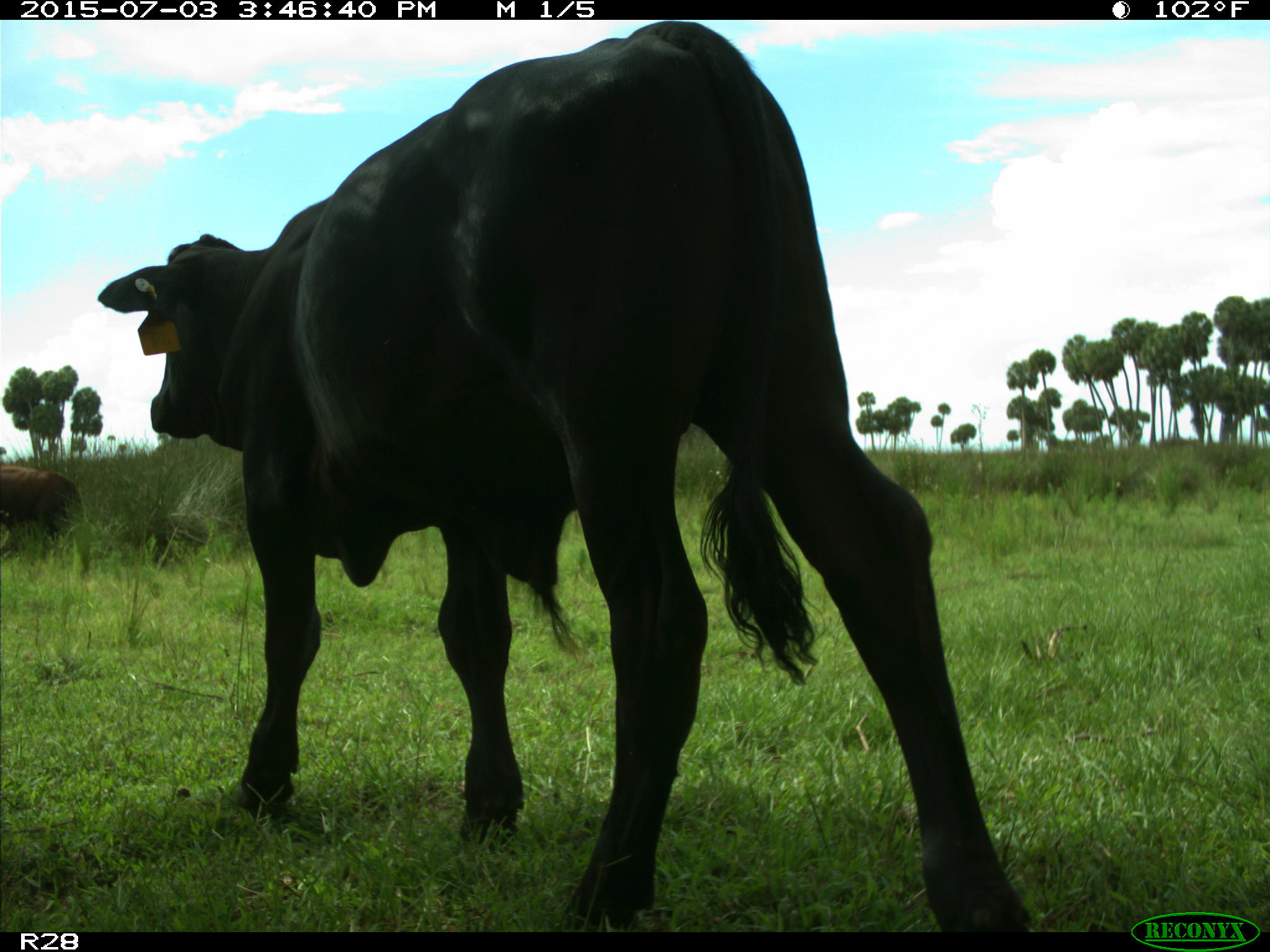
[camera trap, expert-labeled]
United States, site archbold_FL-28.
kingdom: Animalia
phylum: Chordata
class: Mammalia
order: Artiodactyla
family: Bovidae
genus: Bos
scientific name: Bos taurus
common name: domestic cow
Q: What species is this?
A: Bos taurus (domestic cow).